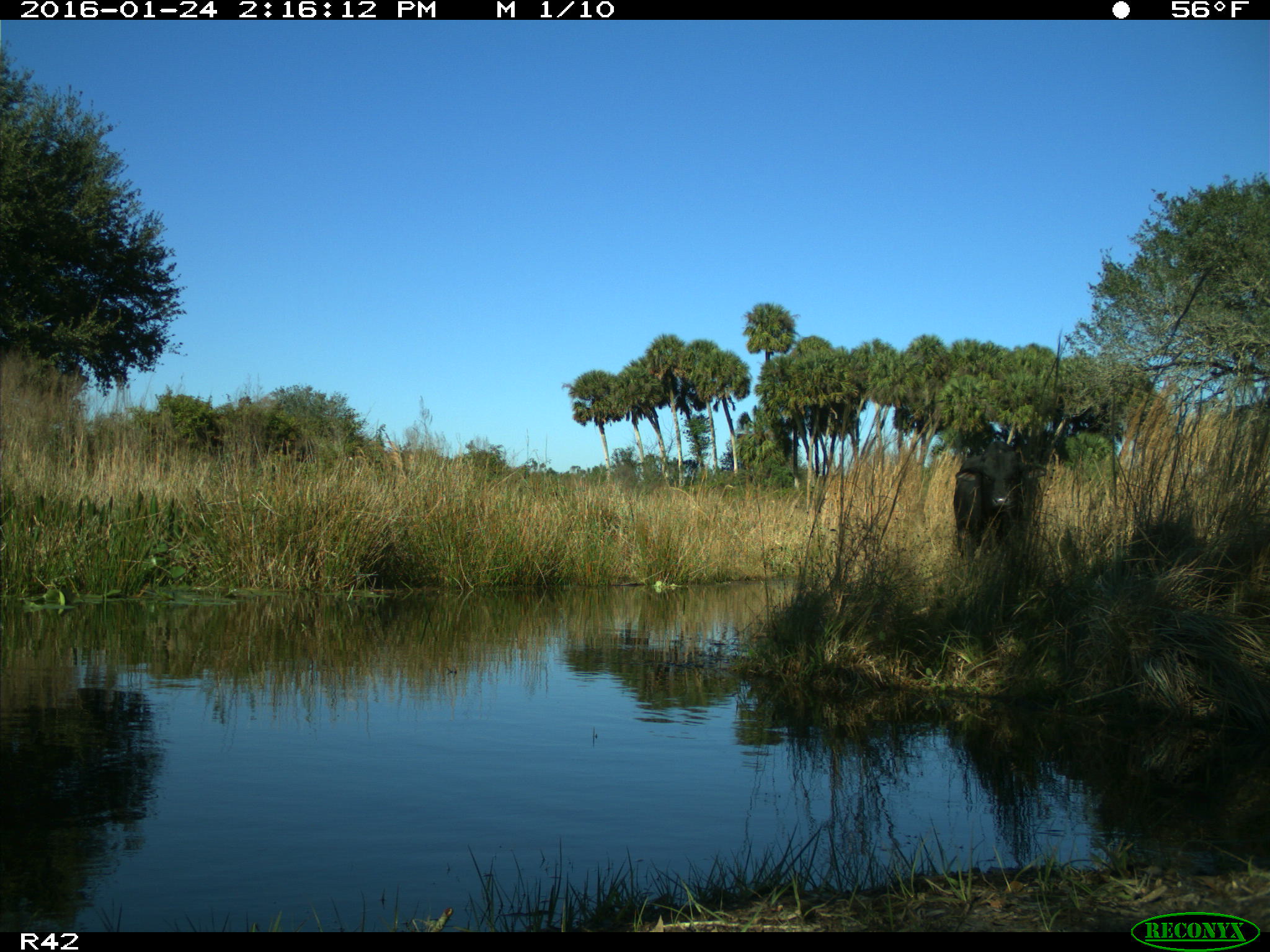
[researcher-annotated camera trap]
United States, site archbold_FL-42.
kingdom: Animalia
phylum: Chordata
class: Mammalia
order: Artiodactyla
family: Bovidae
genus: Bos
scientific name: Bos taurus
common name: domestic cow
Bos taurus (domestic cow).